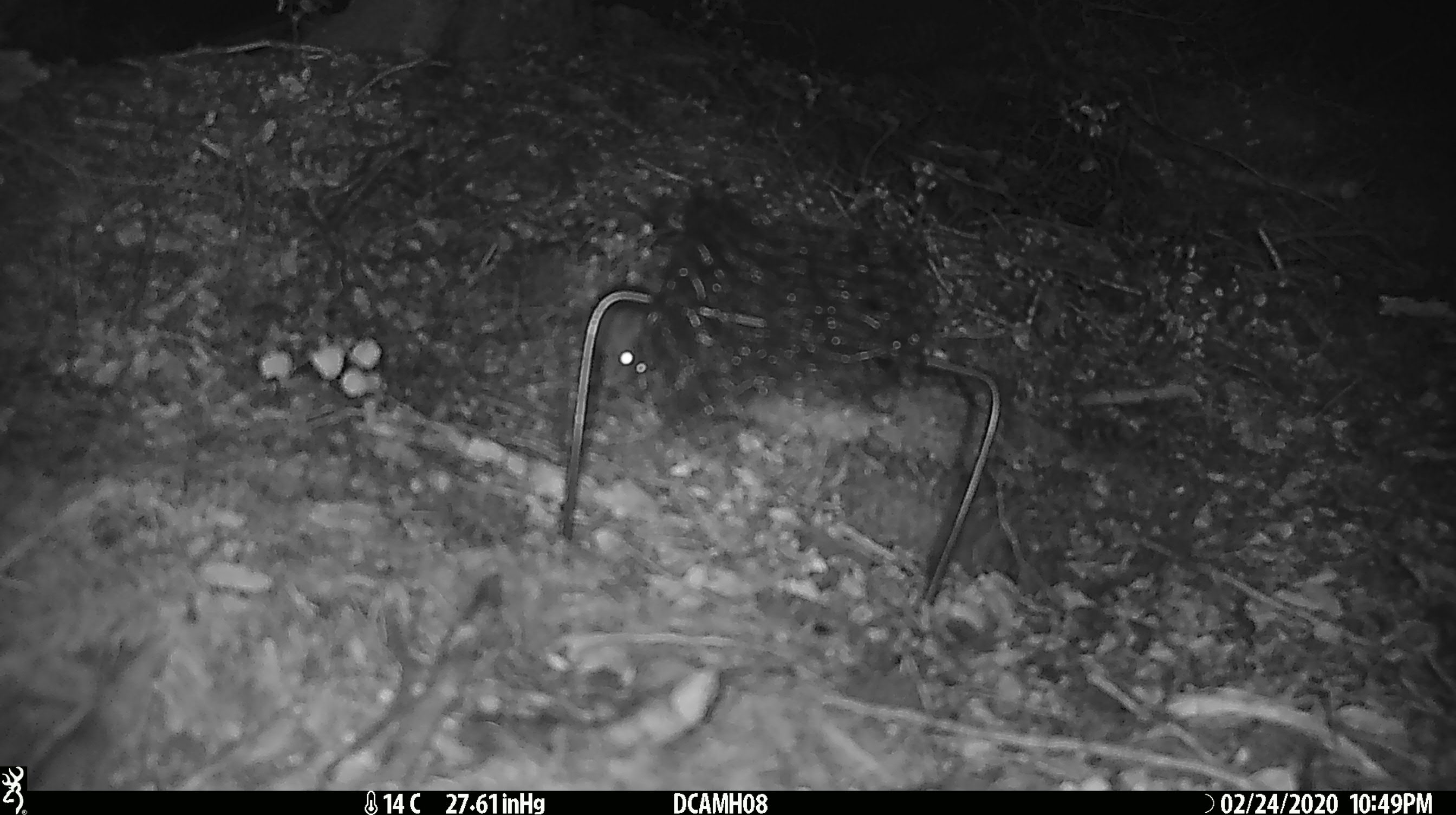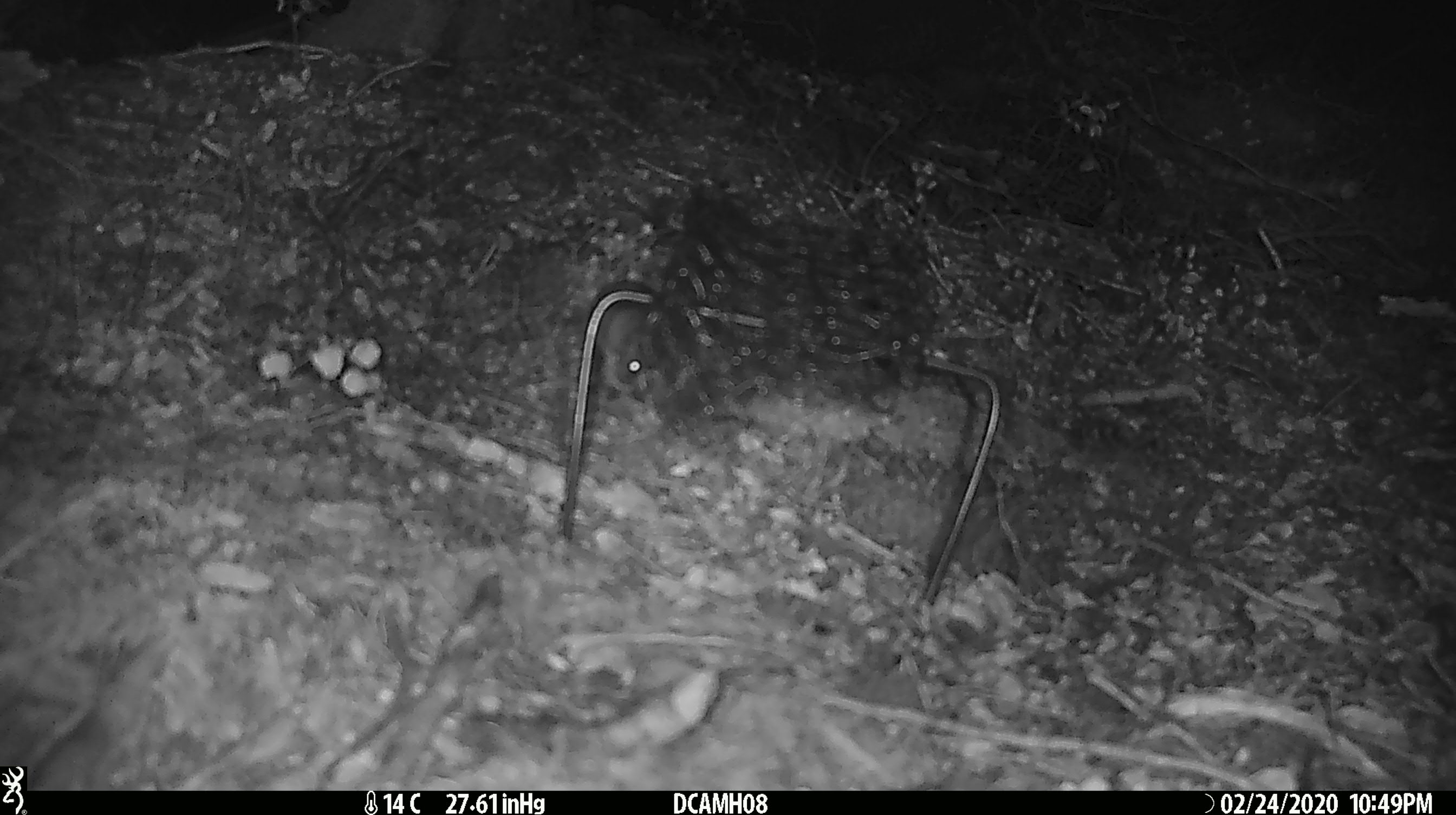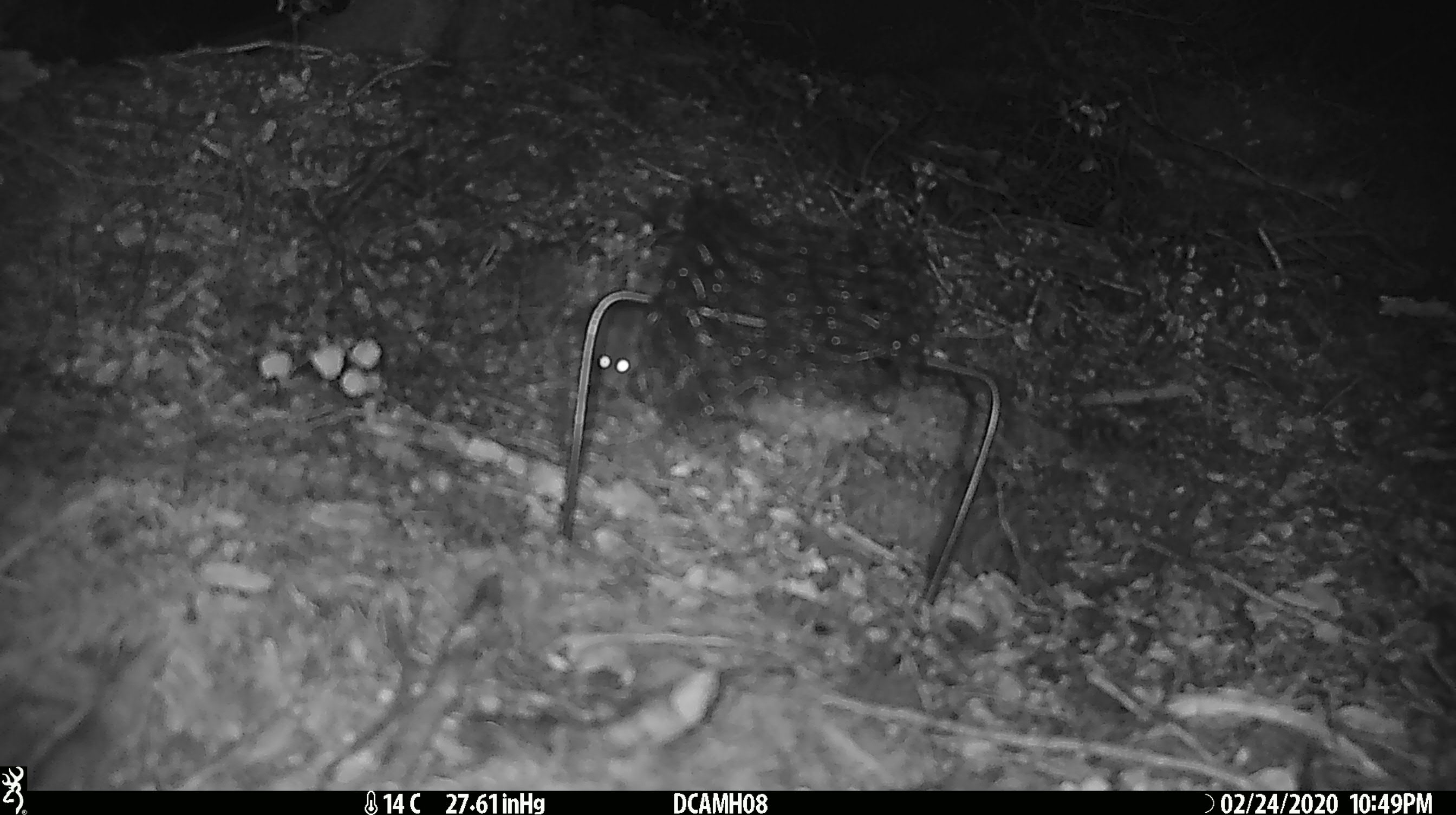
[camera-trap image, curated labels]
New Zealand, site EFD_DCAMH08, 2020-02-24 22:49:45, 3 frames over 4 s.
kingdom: Animalia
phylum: Chordata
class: Mammalia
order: Rodentia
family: Muridae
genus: Mus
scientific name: Mus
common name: mouse